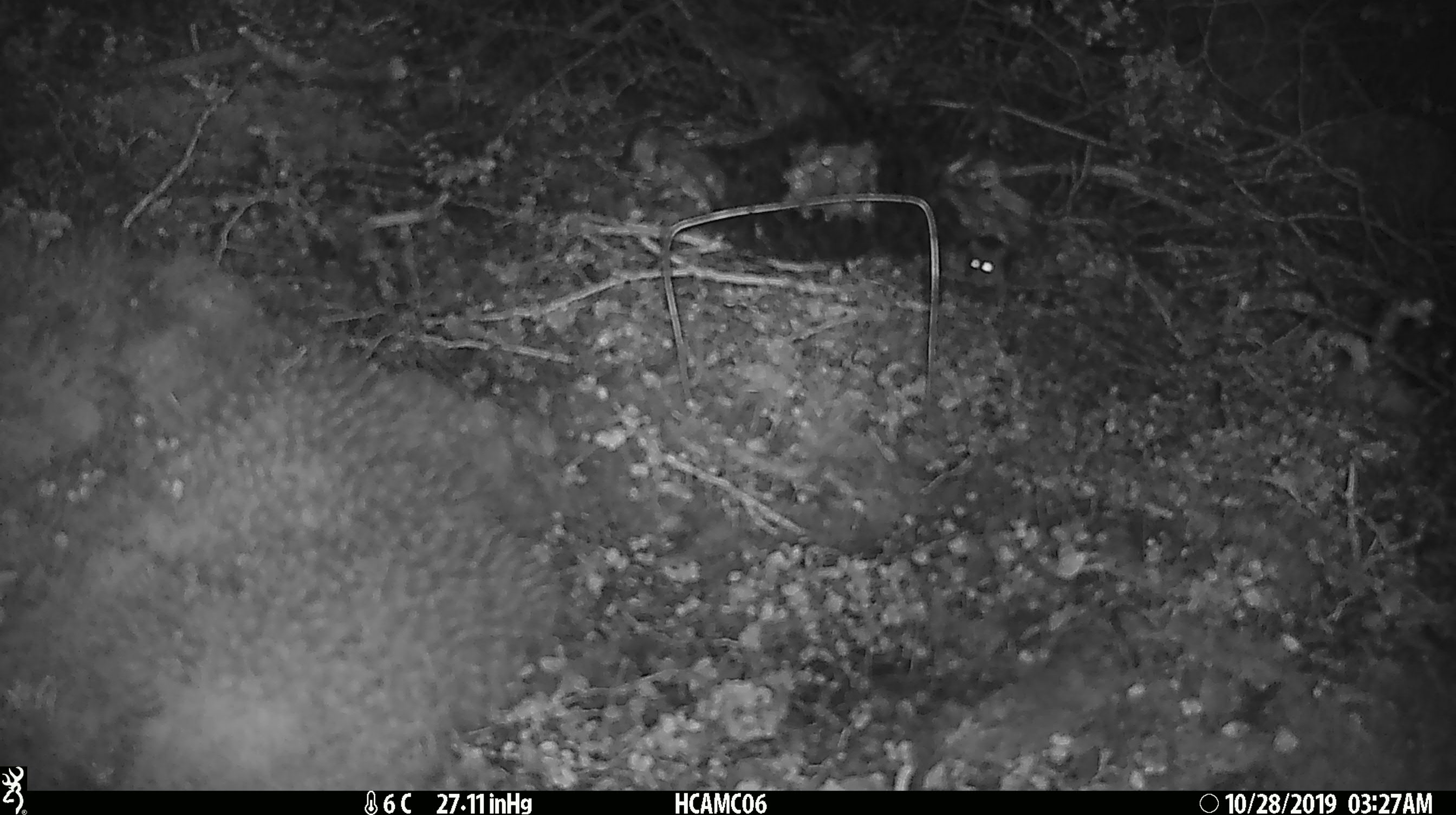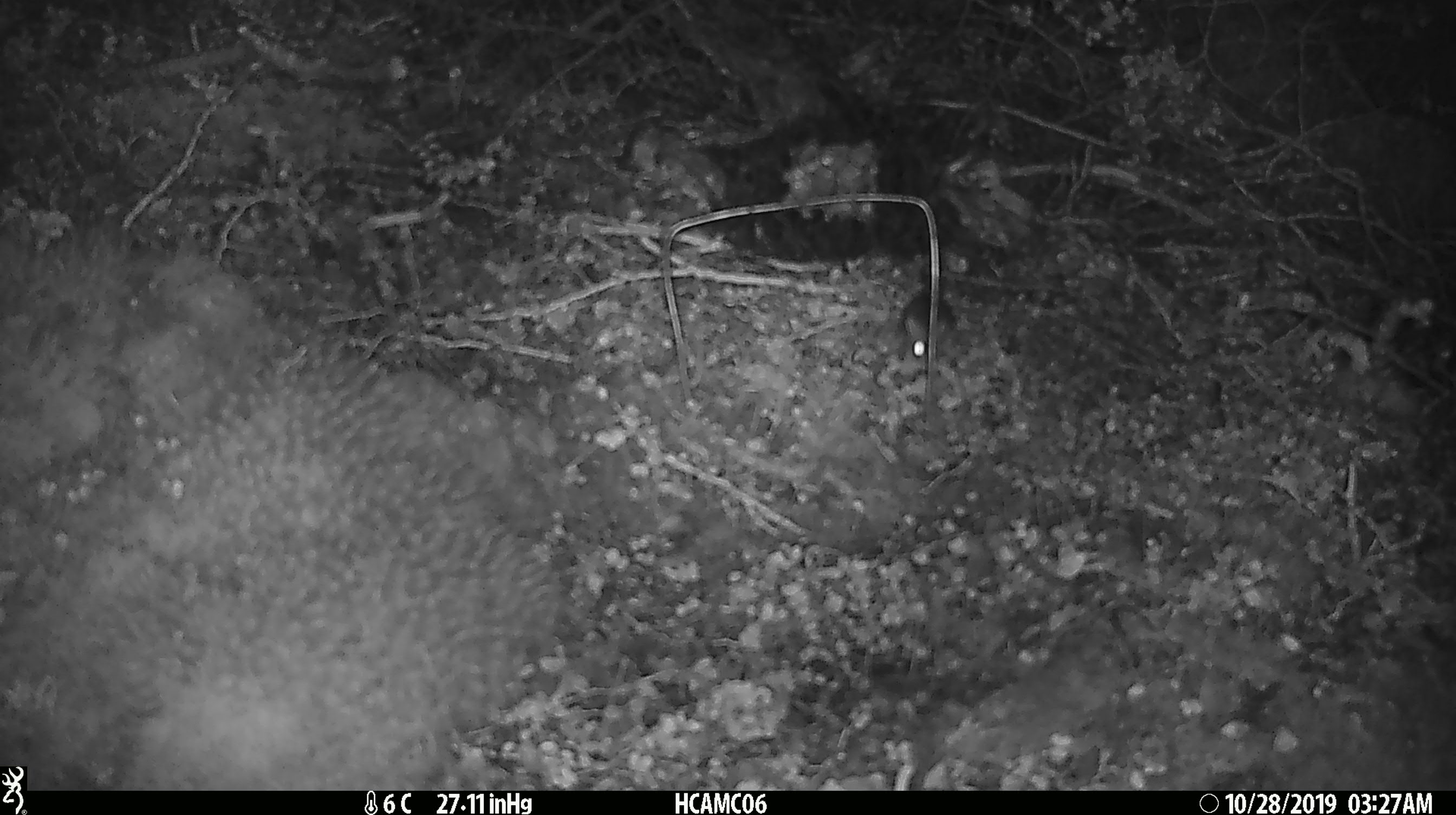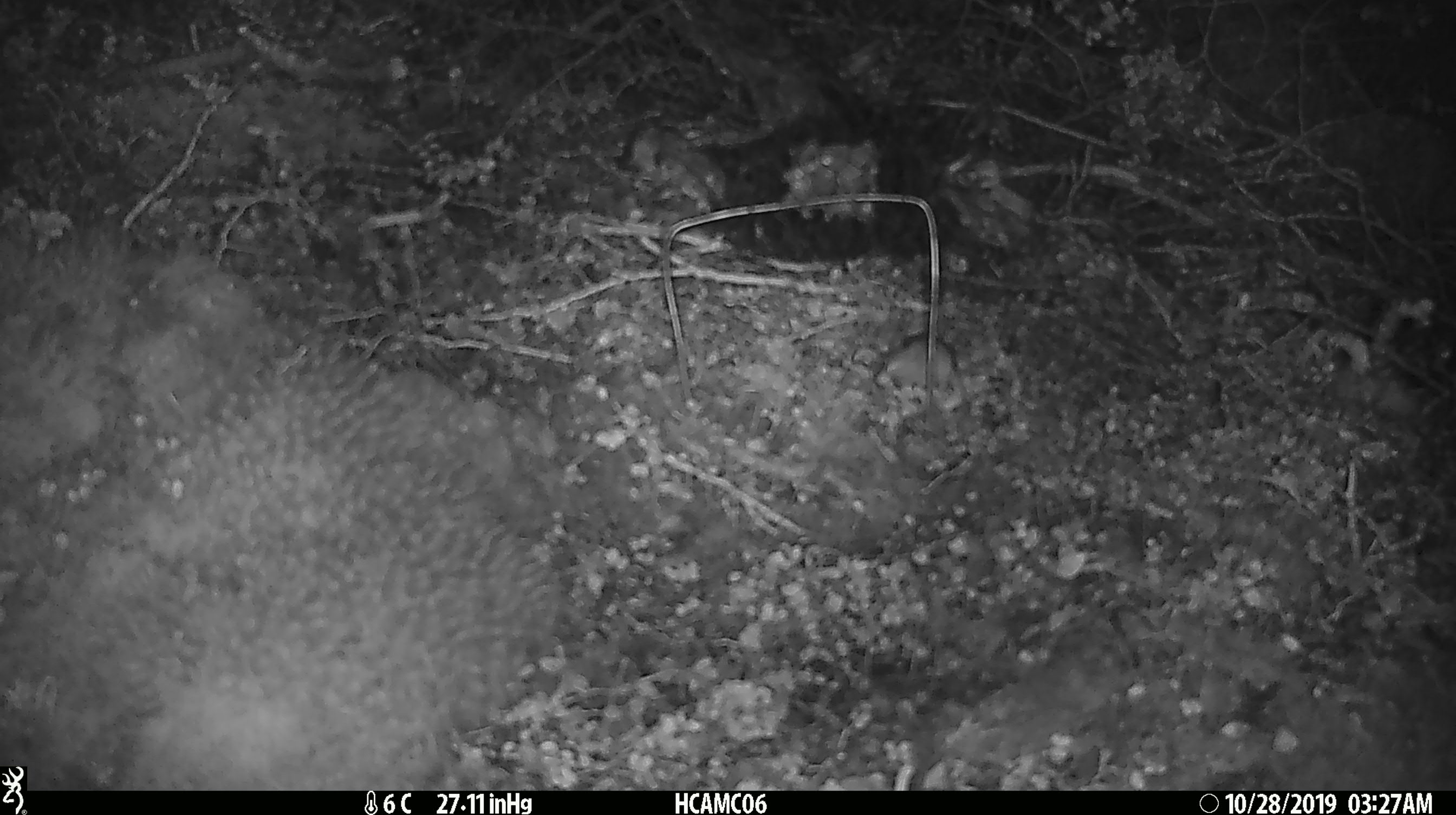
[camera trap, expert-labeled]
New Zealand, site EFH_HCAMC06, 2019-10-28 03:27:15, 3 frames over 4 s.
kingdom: Animalia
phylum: Chordata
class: Mammalia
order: Rodentia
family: Muridae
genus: Mus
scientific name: Mus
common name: mouse